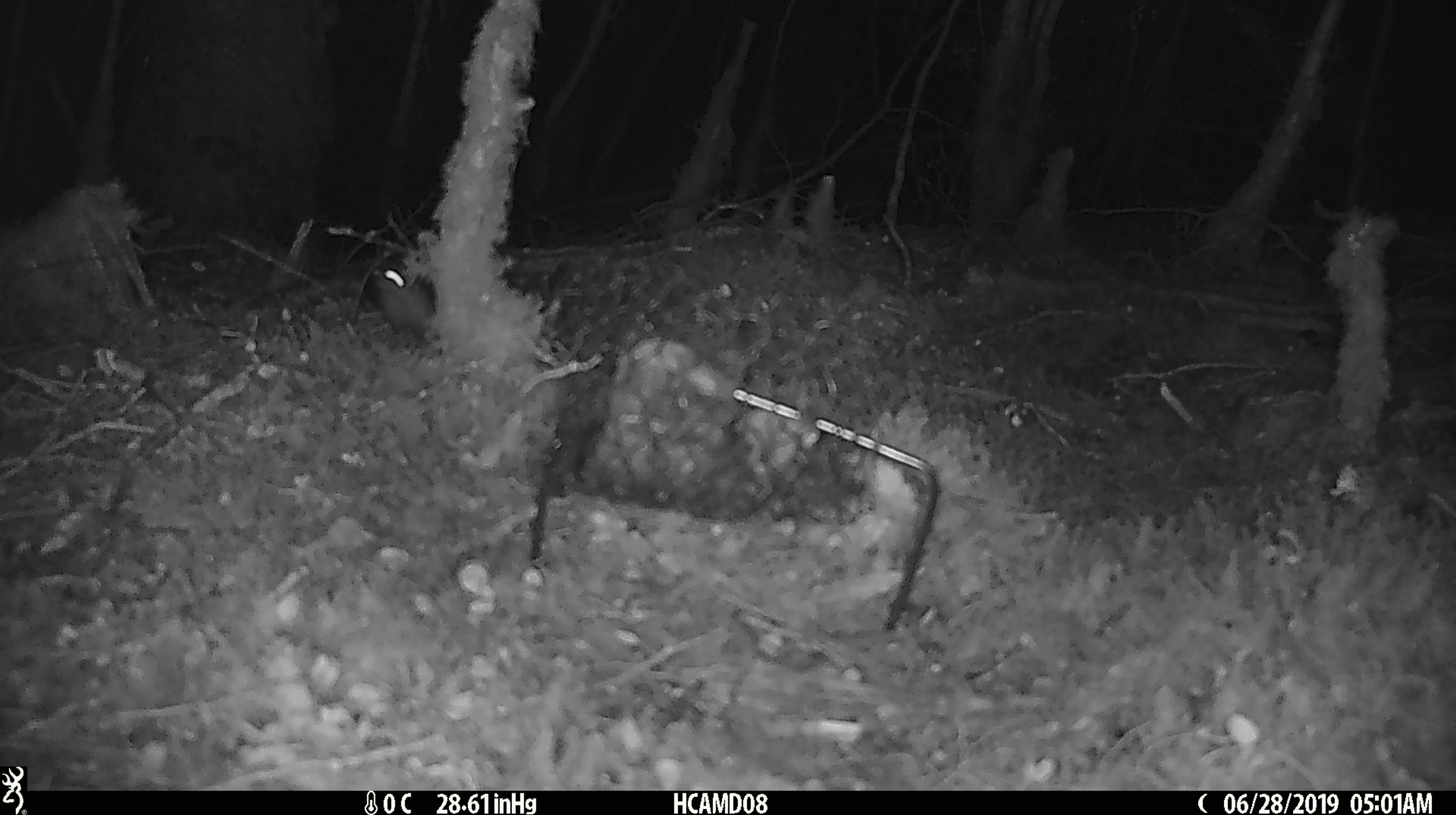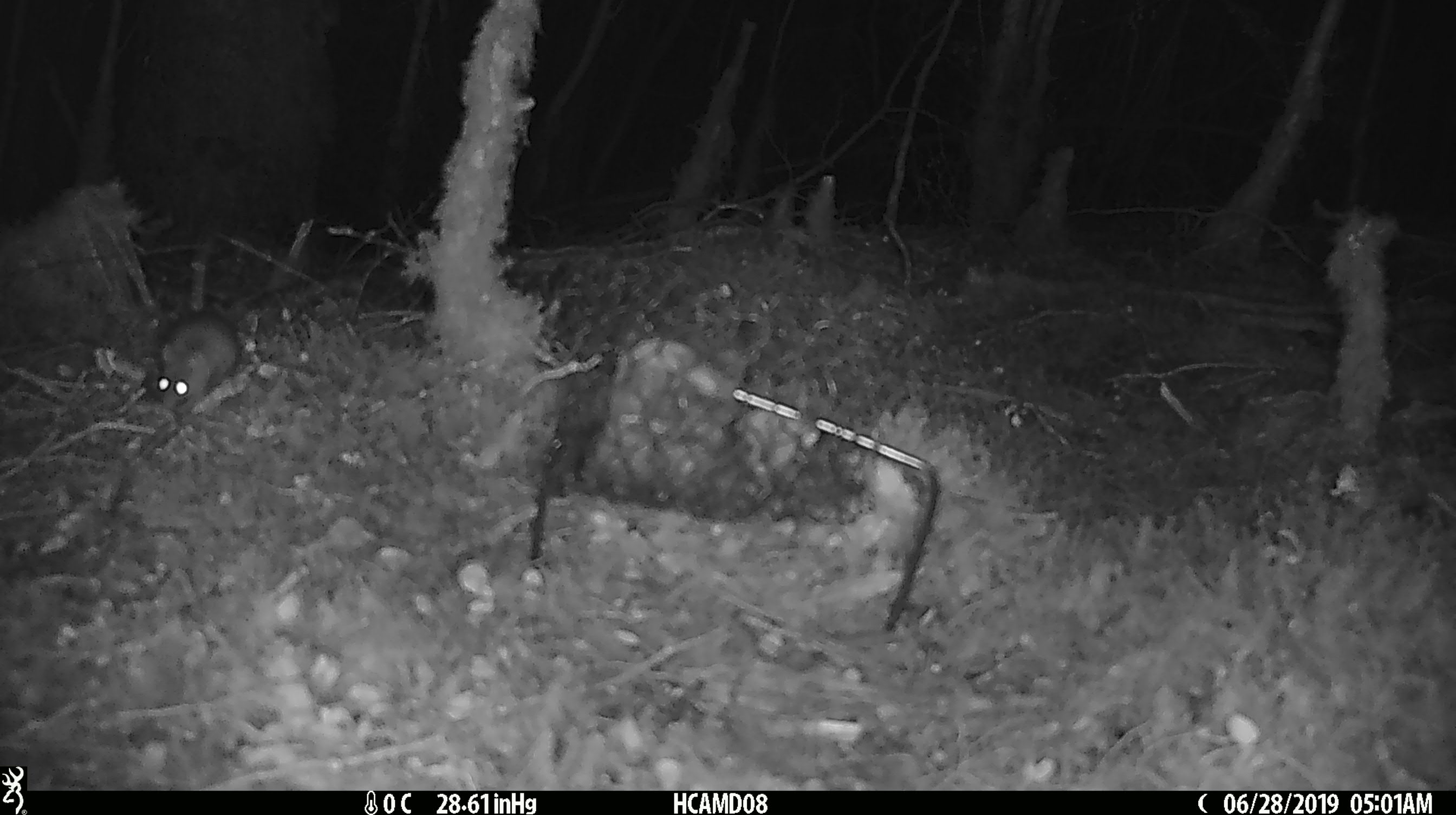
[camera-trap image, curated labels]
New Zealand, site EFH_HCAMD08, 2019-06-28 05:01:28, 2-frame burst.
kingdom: Animalia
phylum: Chordata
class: Mammalia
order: Rodentia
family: Muridae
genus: Mus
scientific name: Mus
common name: mouse